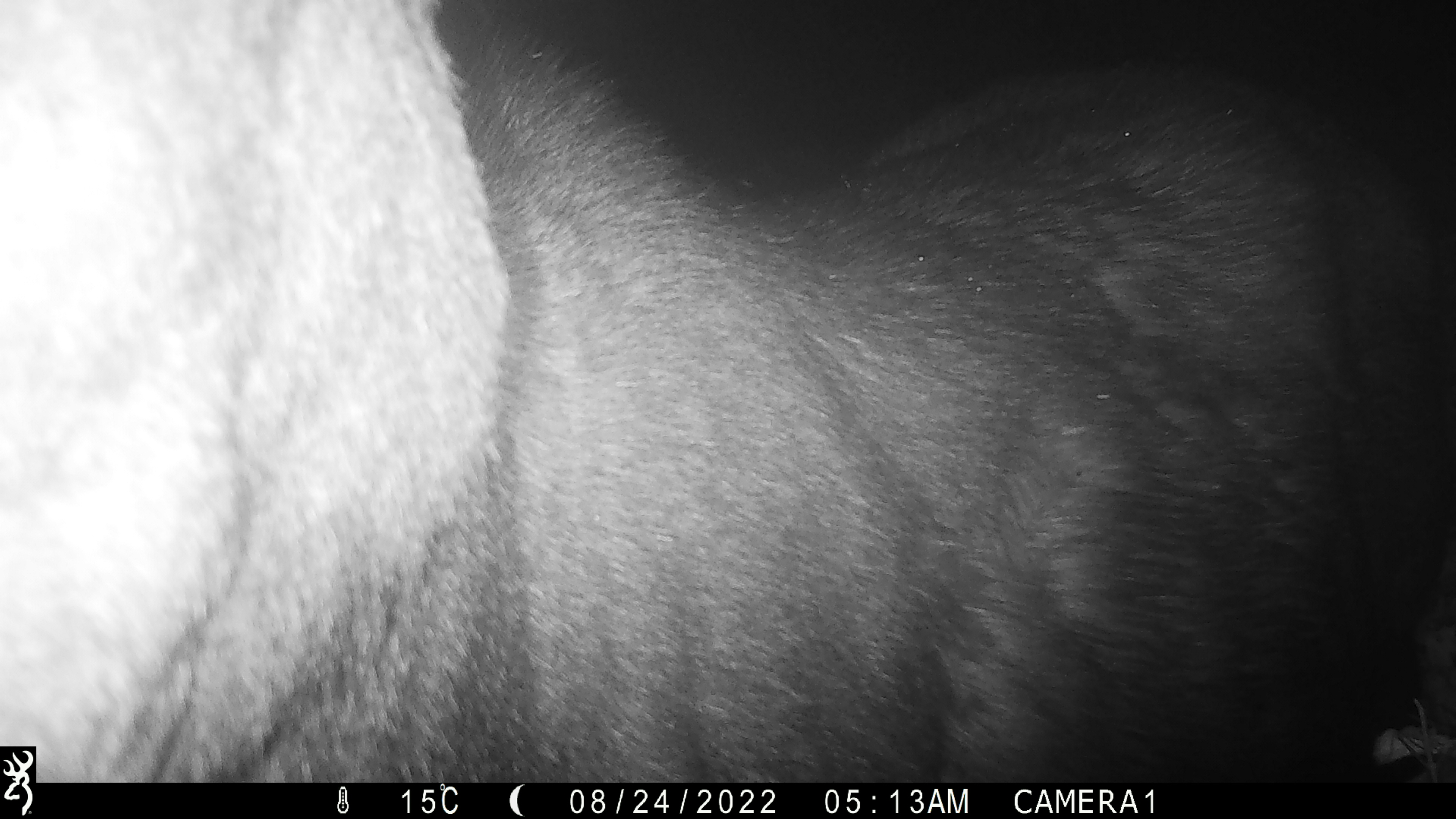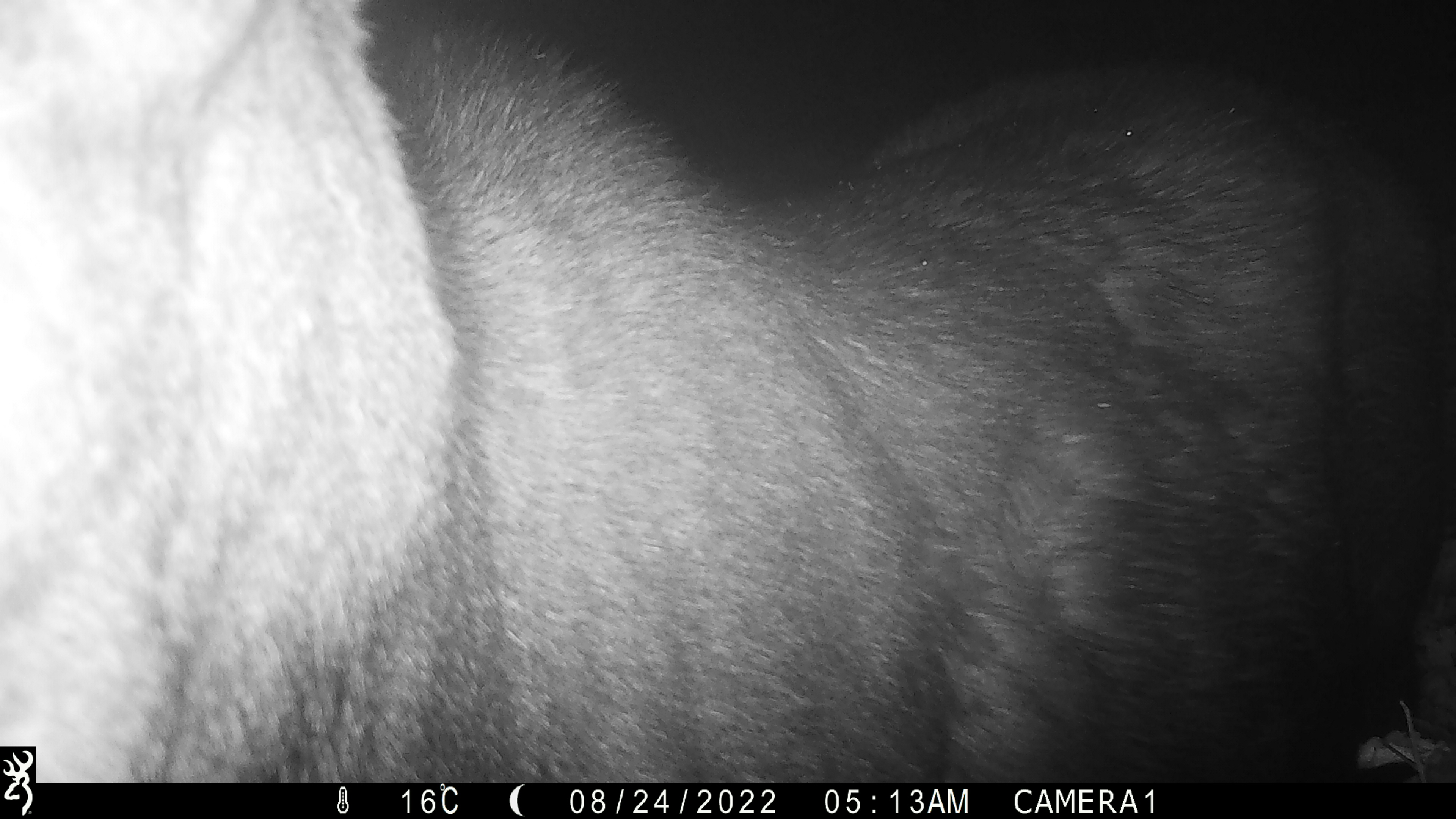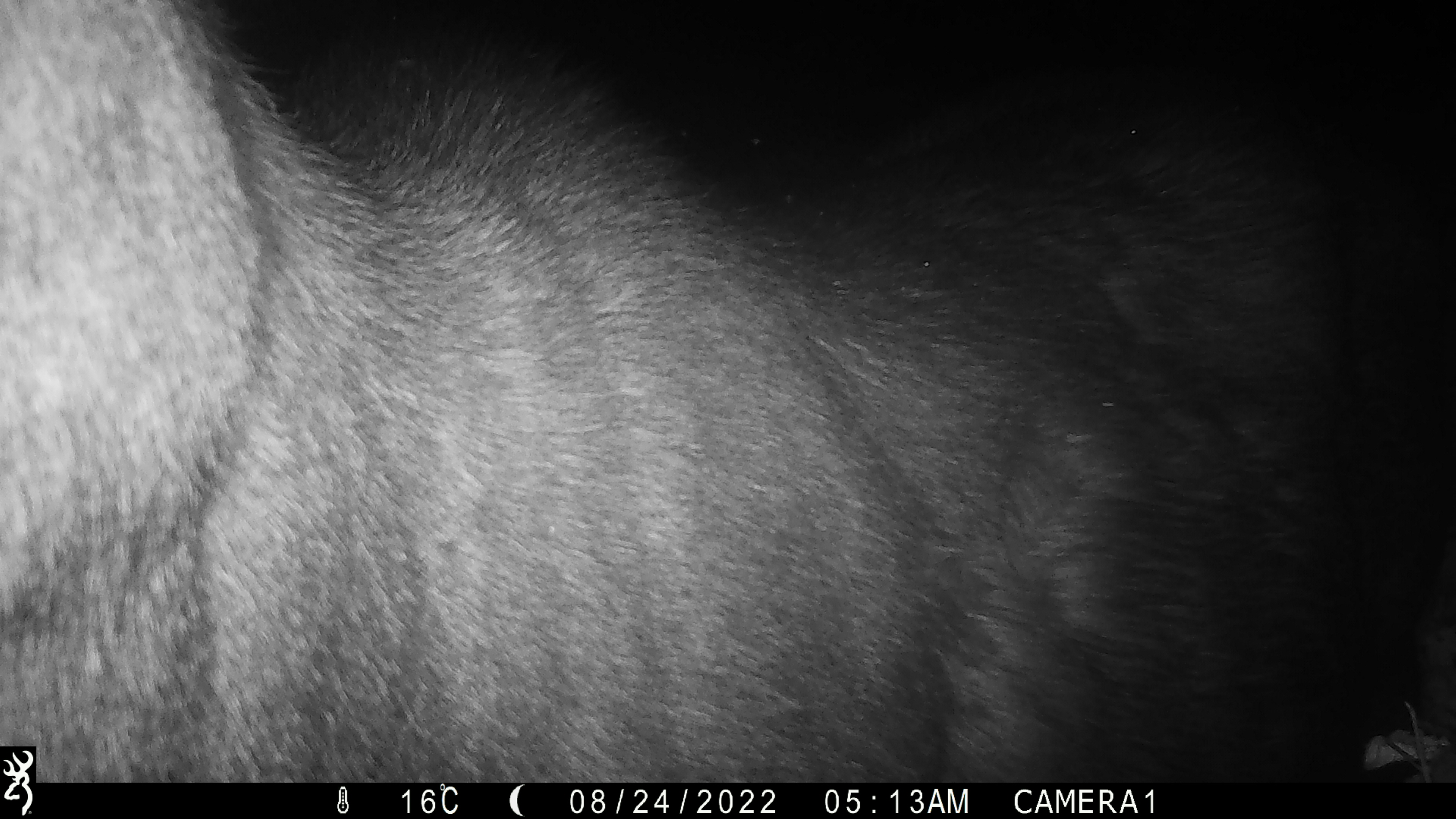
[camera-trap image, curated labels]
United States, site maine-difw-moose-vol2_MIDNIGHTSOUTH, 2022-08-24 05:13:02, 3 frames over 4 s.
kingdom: Animalia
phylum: Chordata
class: Mammalia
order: Artiodactyla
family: Cervidae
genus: Alces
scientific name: Alces alces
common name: moose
Moose (Alces alces).